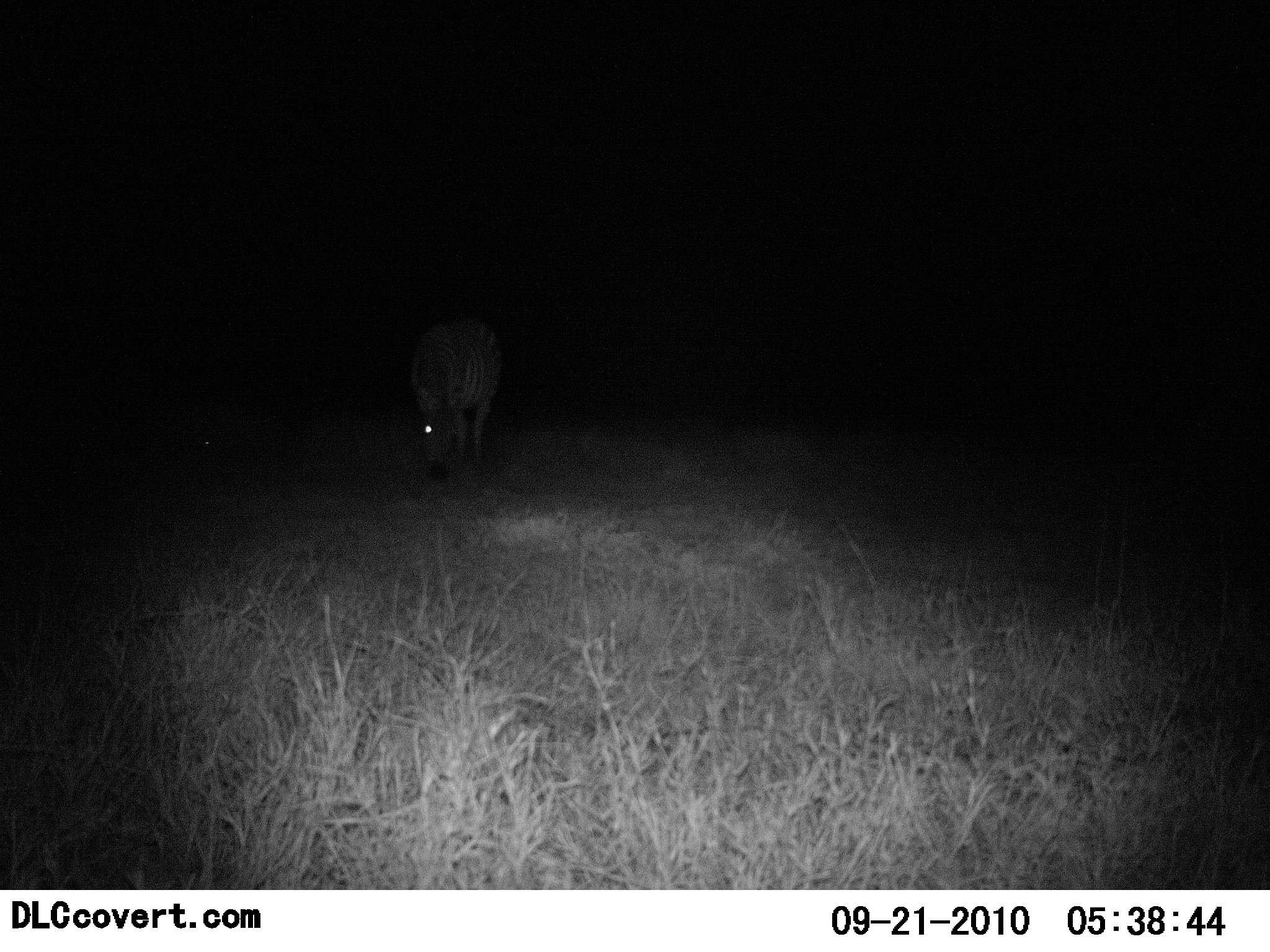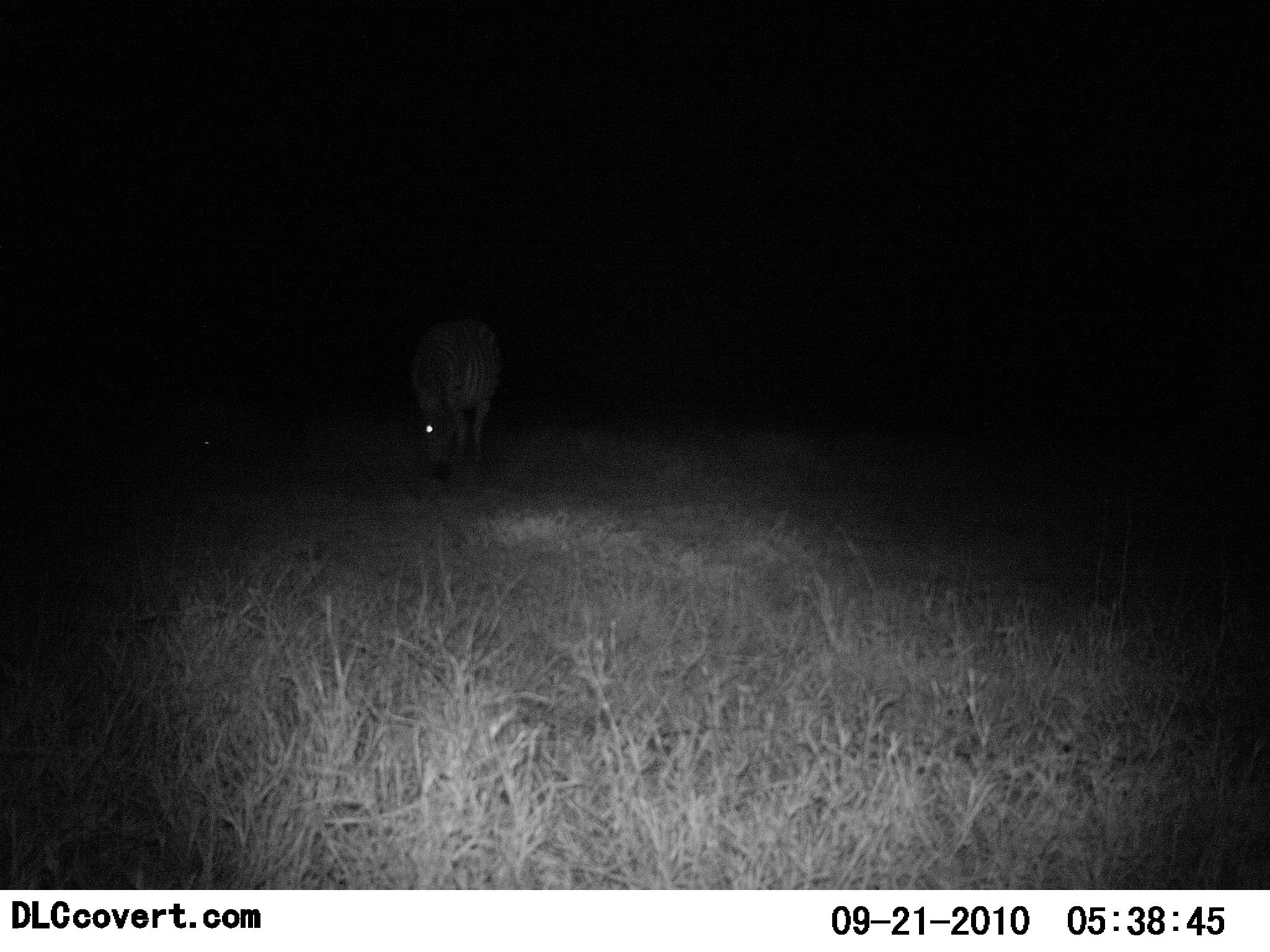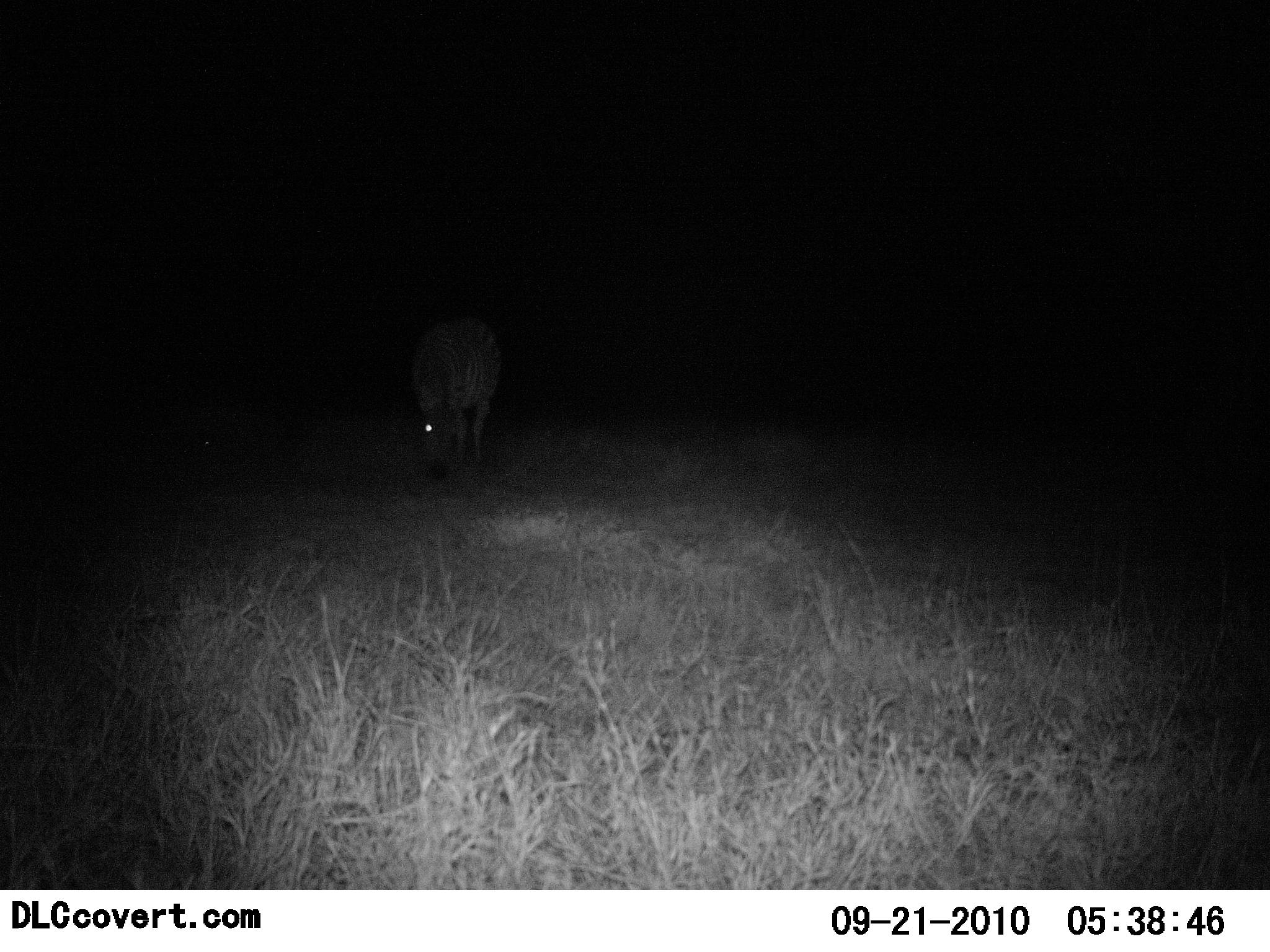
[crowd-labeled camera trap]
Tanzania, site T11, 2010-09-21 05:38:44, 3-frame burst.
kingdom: Animalia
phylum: Chordata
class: Mammalia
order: Perissodactyla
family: Equidae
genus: Equus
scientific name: Equus quagga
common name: plains zebra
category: zebra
Zebra (plains zebra) (Equus quagga), count 1. Behavior (volunteer vote fractions): standing 33%, resting 0%, moving 0%, interacting 0%. Young present (vote fraction): 0%. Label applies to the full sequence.